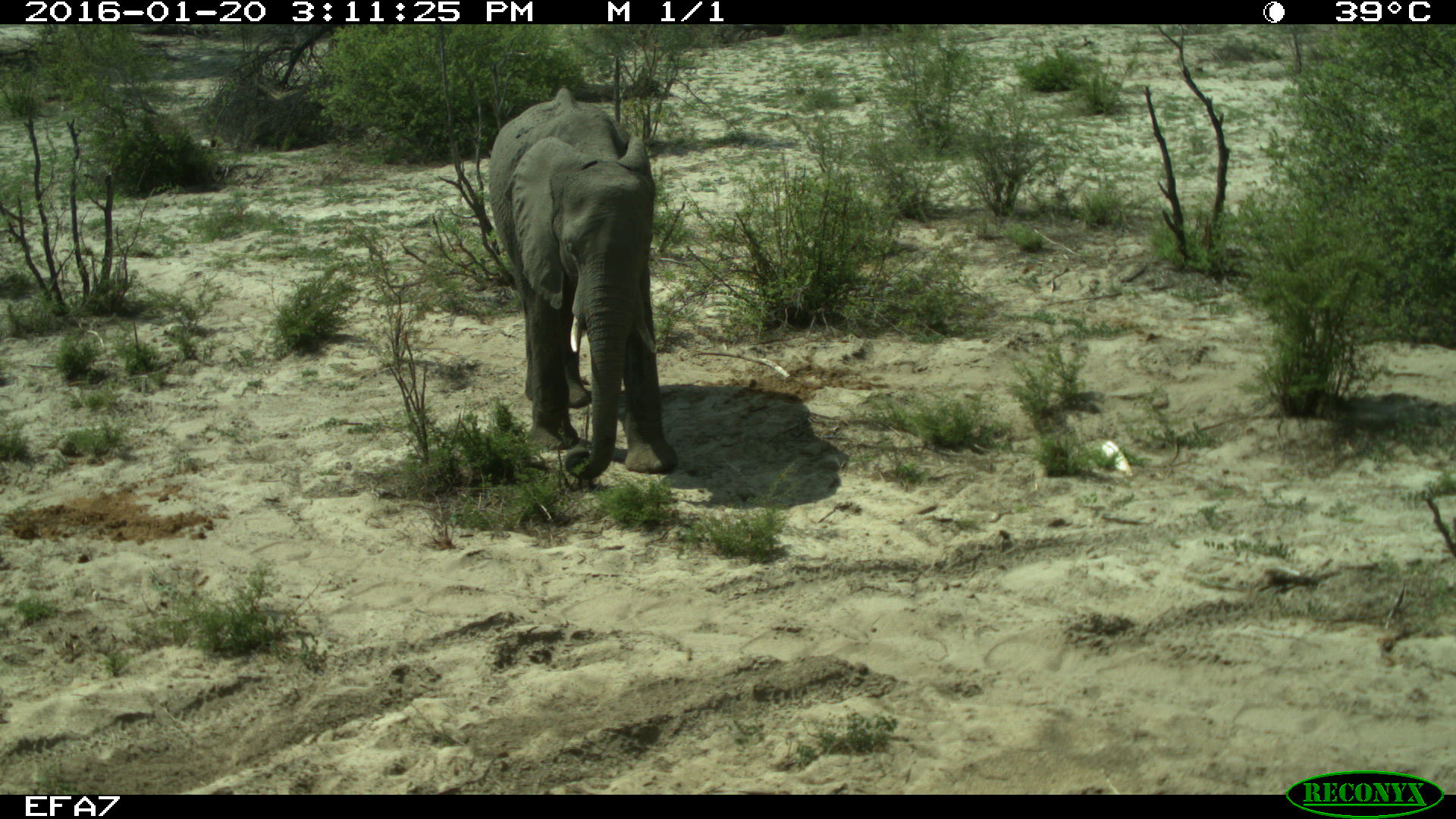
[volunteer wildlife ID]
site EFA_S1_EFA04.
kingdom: Animalia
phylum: Chordata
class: Mammalia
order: Proboscidea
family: Elephantidae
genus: Loxodonta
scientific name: Loxodonta africana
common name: african bush elephant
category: elephant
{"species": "elephant (african bush elephant) (Loxodonta africana)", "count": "1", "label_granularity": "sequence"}